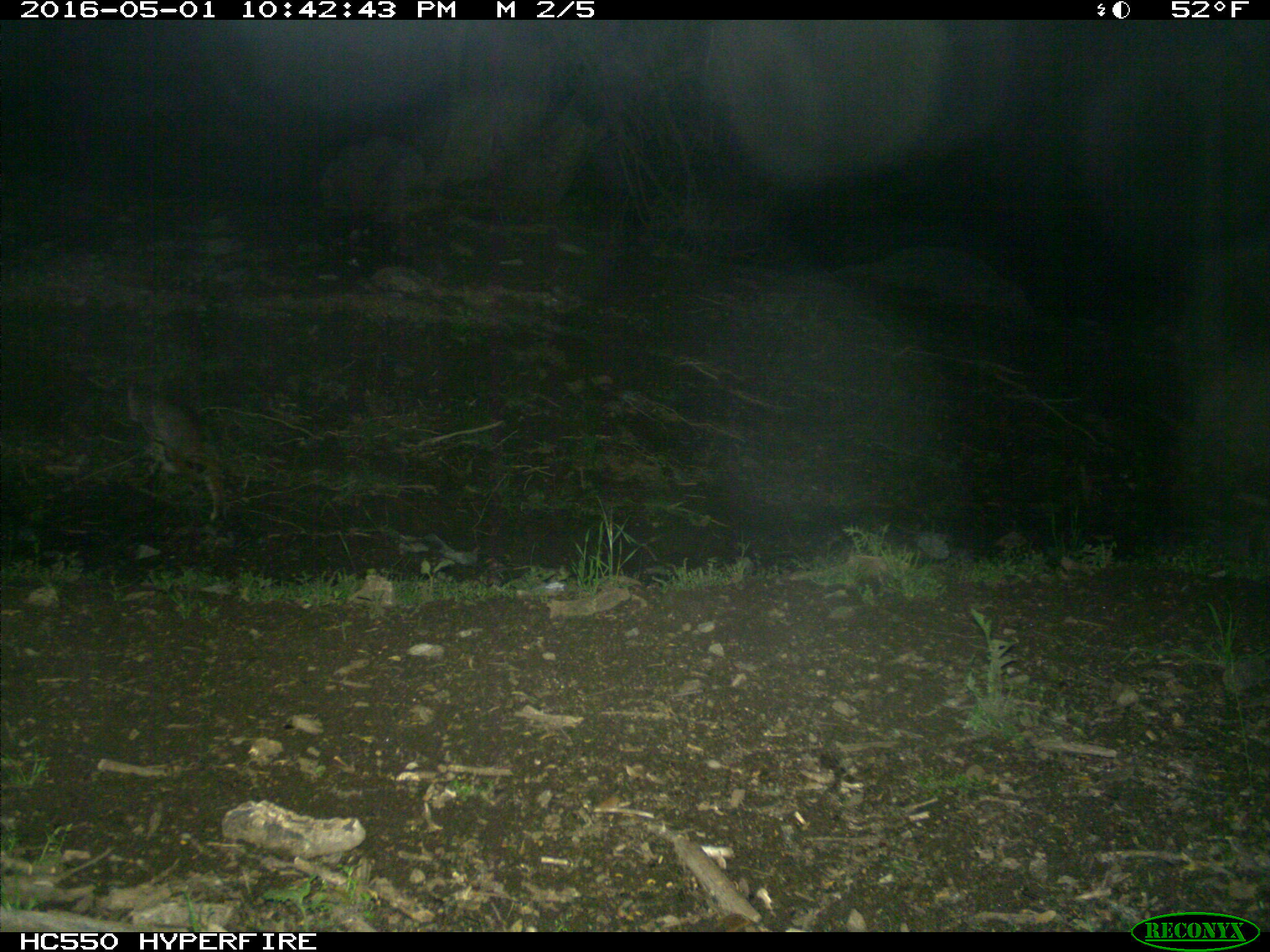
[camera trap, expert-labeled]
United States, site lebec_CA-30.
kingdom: Animalia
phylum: Chordata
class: Mammalia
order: Carnivora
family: Felidae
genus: Lynx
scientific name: Lynx rufus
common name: bobcat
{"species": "Lynx rufus (bobcat)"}